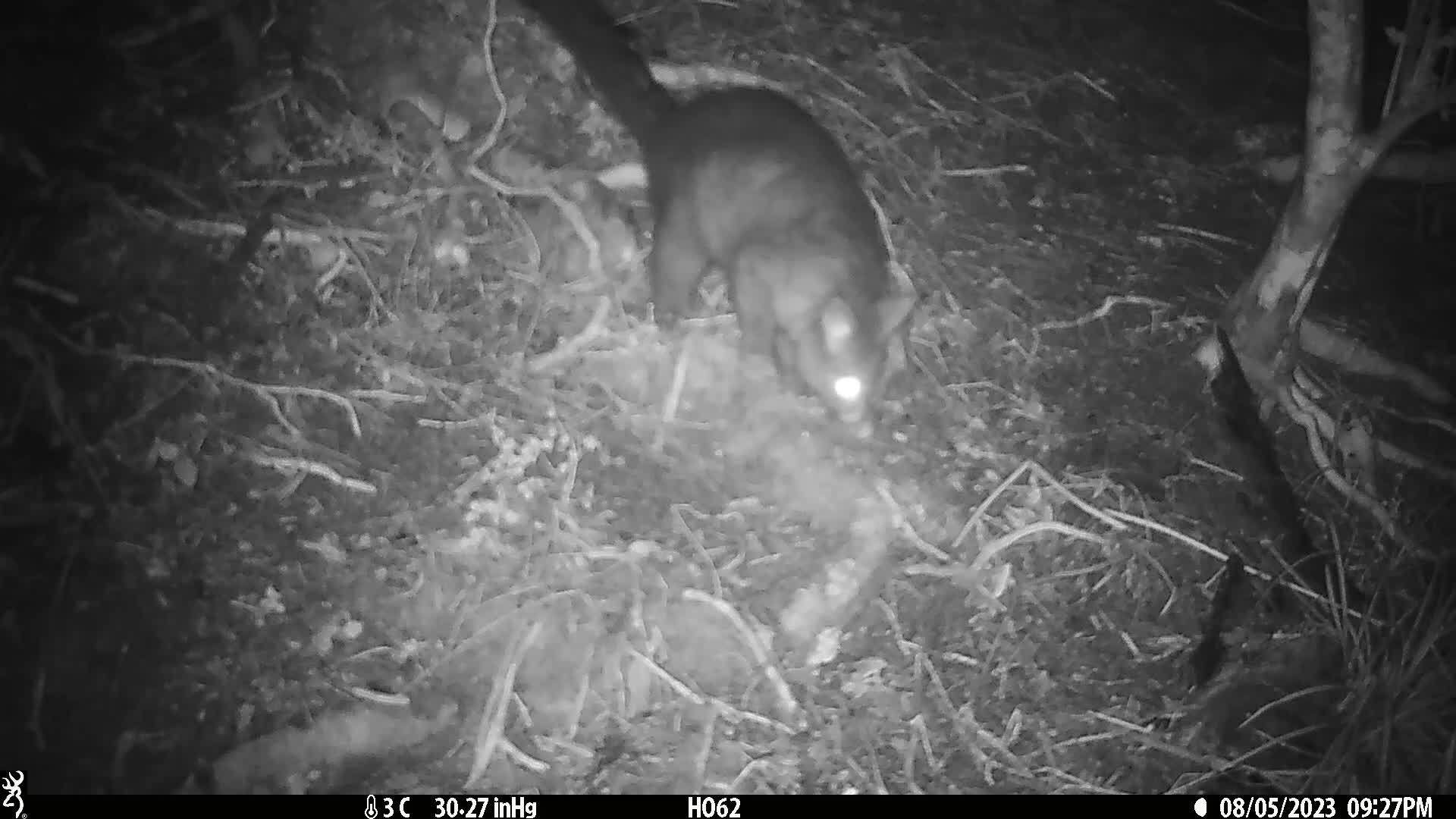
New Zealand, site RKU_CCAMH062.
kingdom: Animalia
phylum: Chordata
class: Mammalia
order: Diprotodontia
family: Phalangeridae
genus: Trichosurus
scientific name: Trichosurus vulpecula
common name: common brushtail possum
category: possum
Possum (common brushtail possum) (Trichosurus vulpecula).